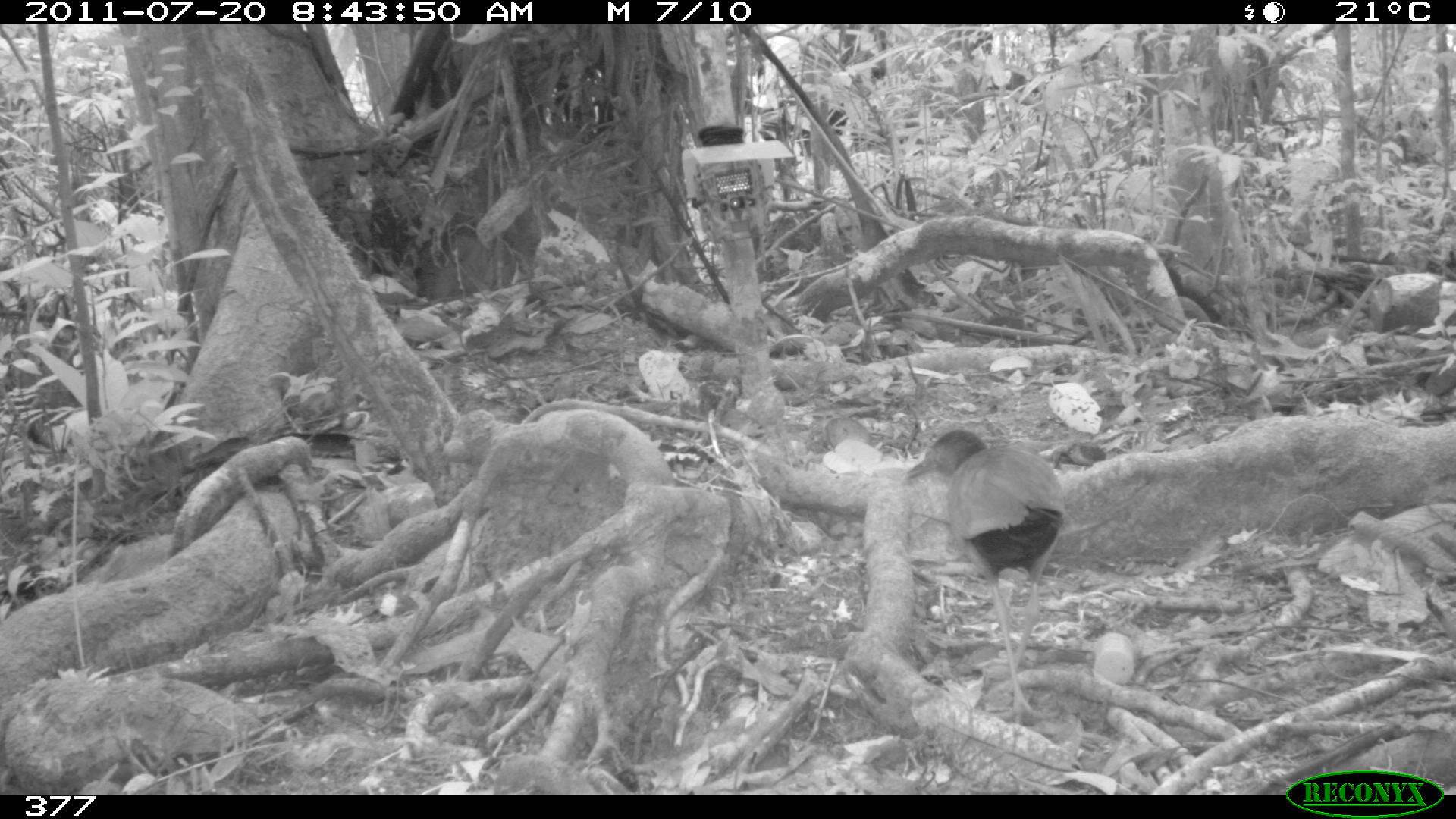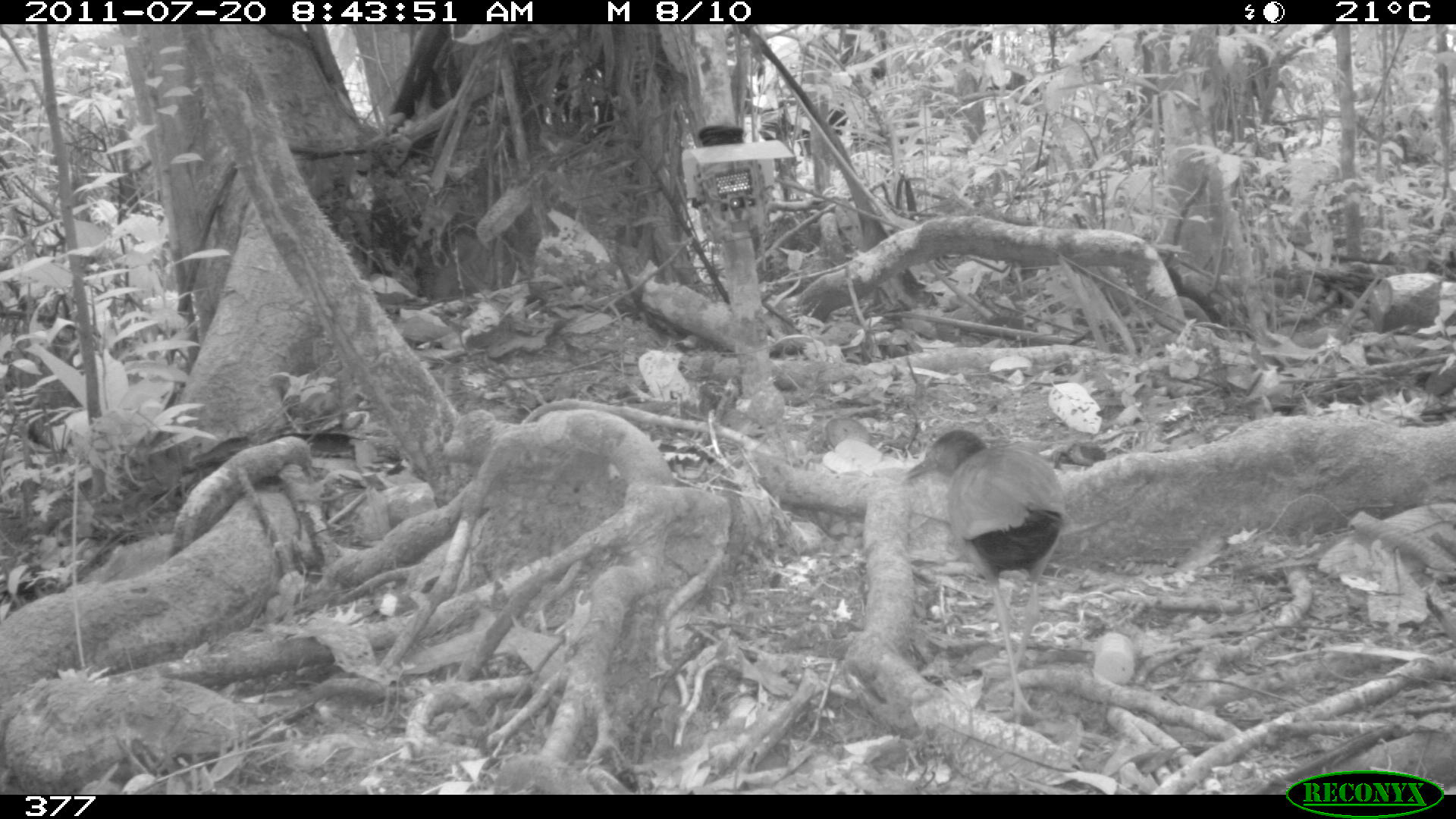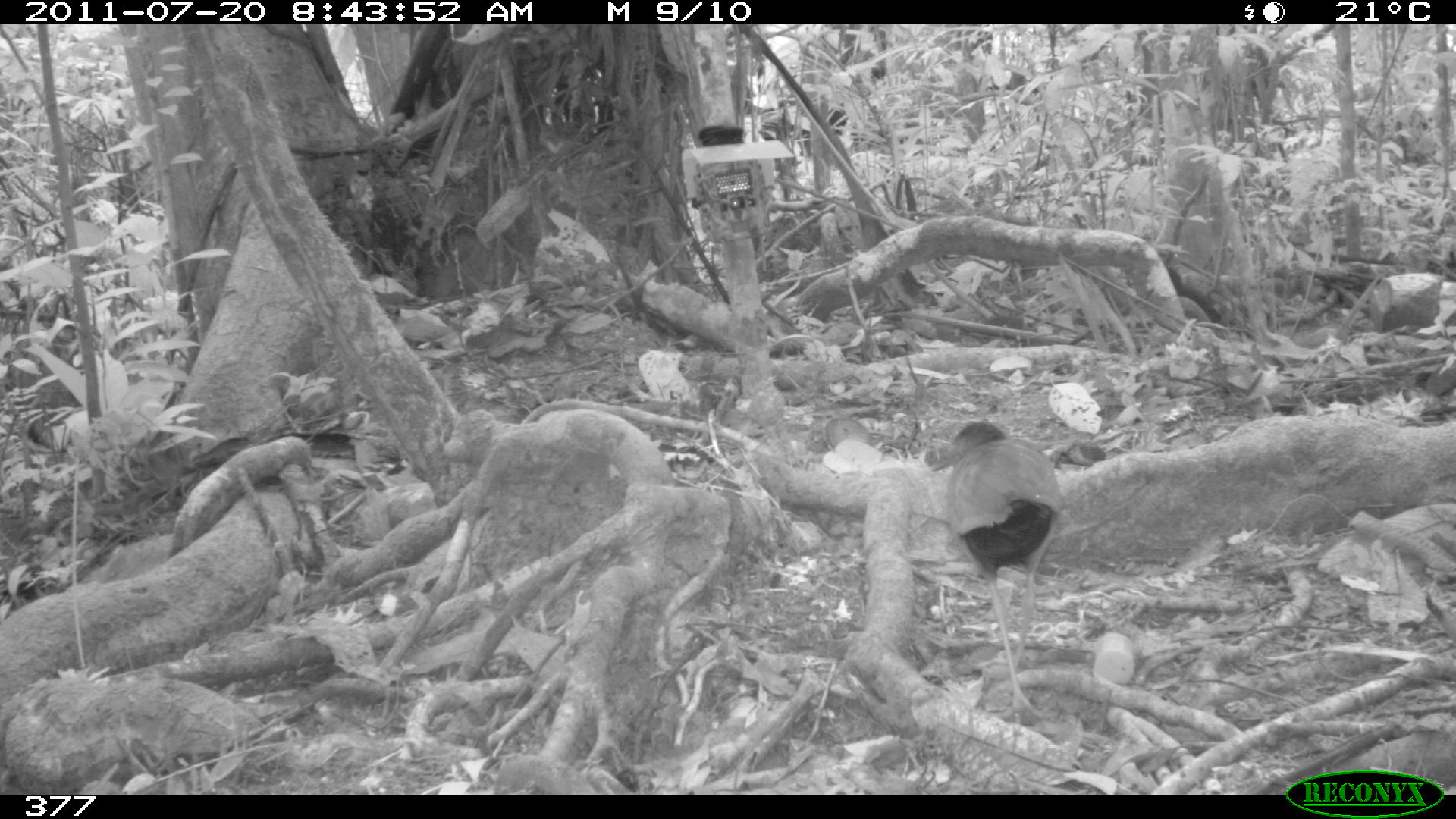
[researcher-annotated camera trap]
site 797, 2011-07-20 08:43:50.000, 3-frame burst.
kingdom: Animalia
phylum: Chordata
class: Aves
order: Gruiformes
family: Rallidae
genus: Aramides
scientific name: Aramides cajaneus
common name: gray-cowled wood-rail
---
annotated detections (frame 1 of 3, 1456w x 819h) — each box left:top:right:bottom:
aramides cajaneus: 906:427:1065:726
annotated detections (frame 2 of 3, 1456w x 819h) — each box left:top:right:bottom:
aramides cajaneus: 903:425:1066:727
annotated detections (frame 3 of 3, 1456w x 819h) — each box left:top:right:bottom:
aramides cajaneus: 929:418:1067:720